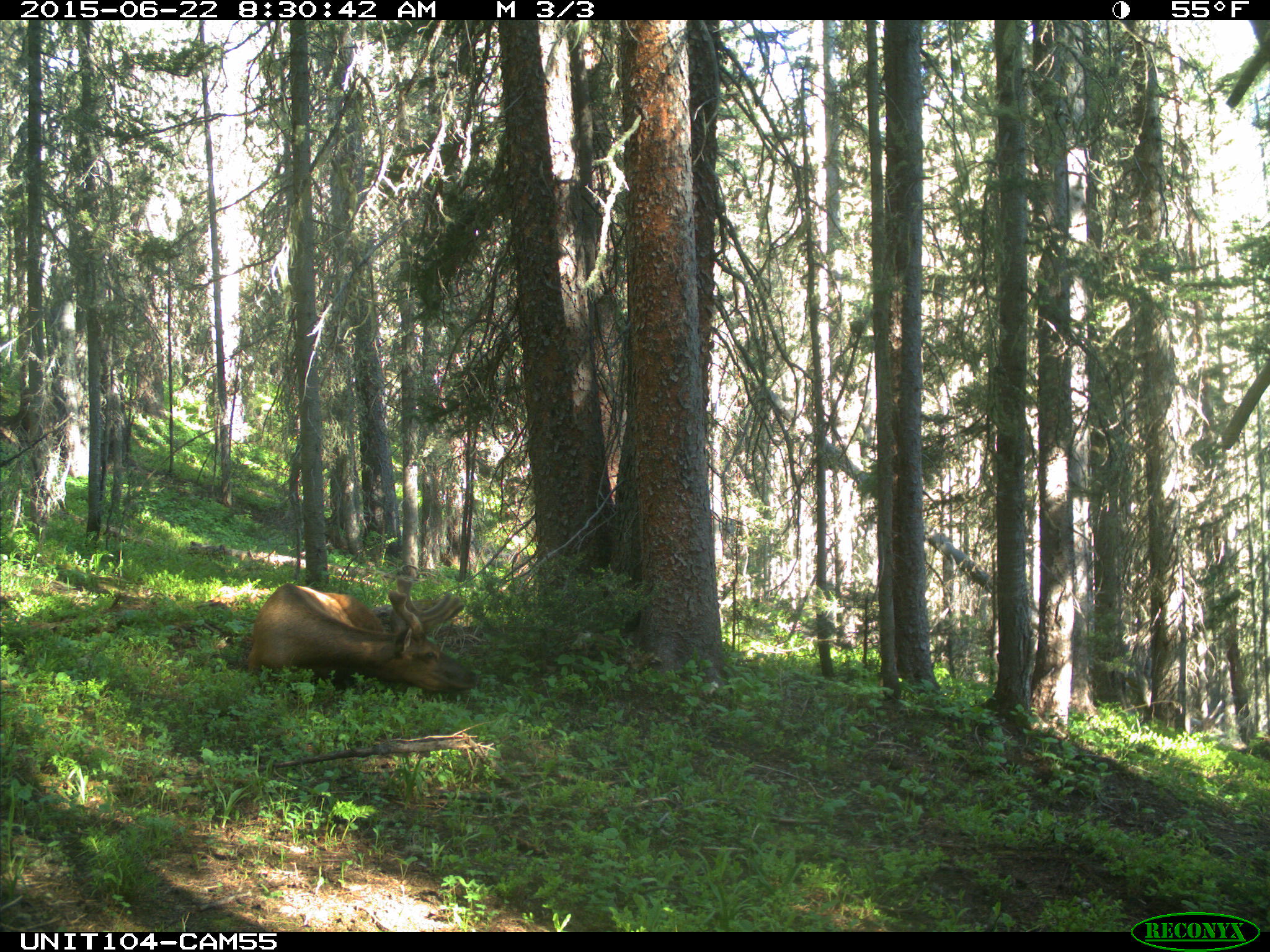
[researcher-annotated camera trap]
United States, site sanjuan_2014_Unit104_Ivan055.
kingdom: Animalia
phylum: Chordata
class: Mammalia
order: Artiodactyla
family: Cervidae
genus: Cervus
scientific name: Cervus elaphus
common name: red deer